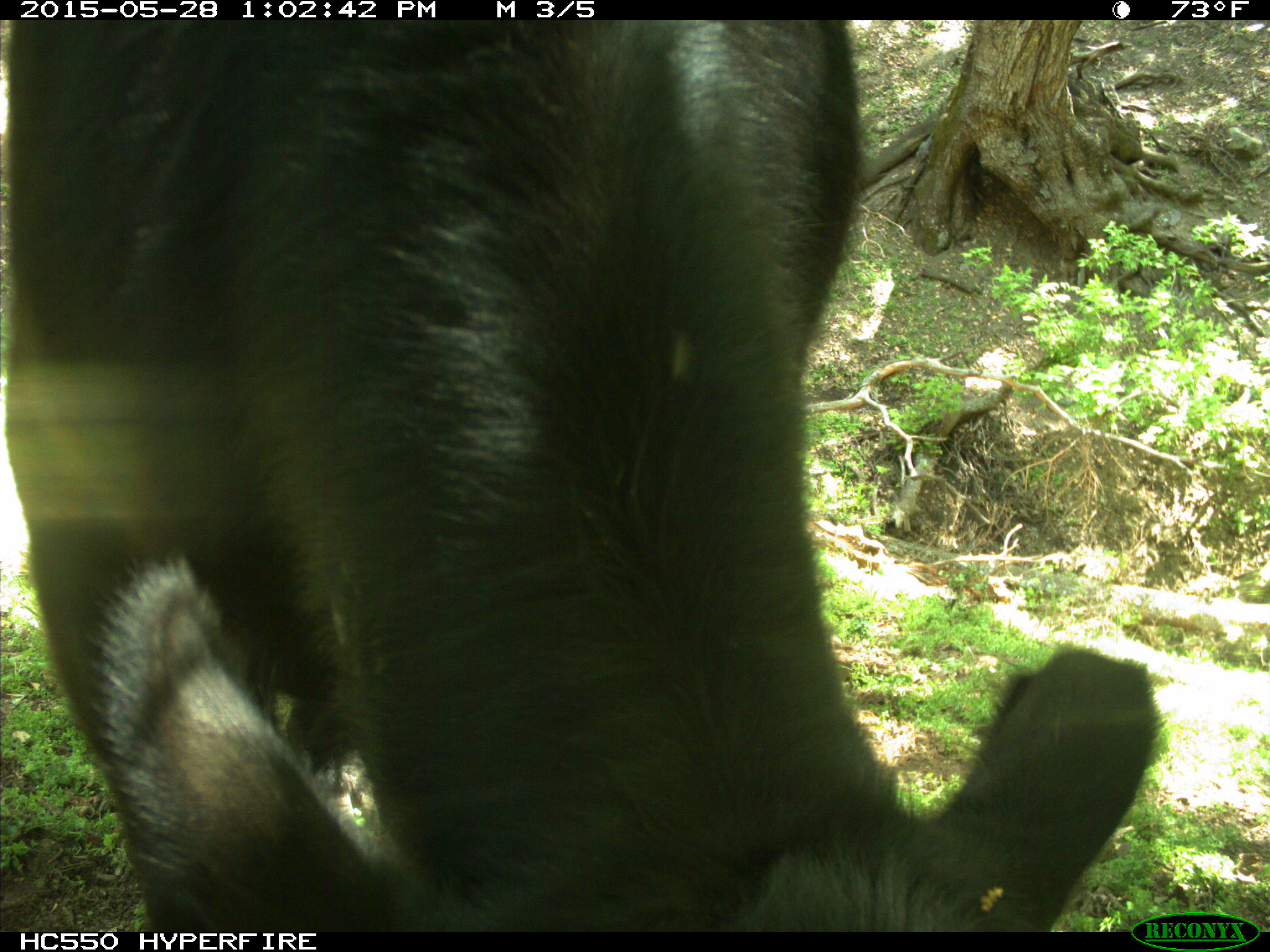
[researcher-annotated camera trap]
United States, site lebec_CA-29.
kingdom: Animalia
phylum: Chordata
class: Mammalia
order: Artiodactyla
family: Bovidae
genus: Bos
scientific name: Bos taurus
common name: domestic cow